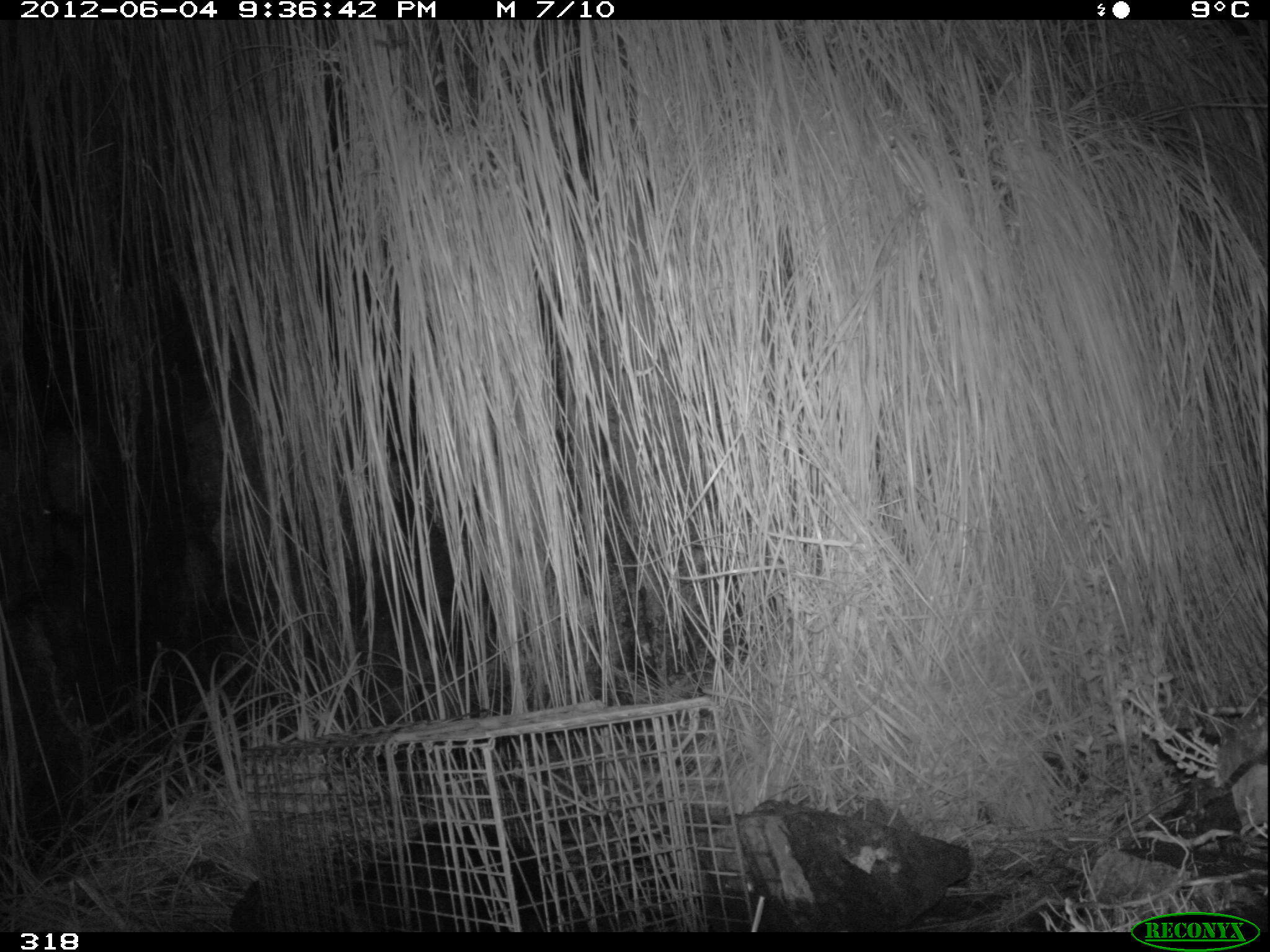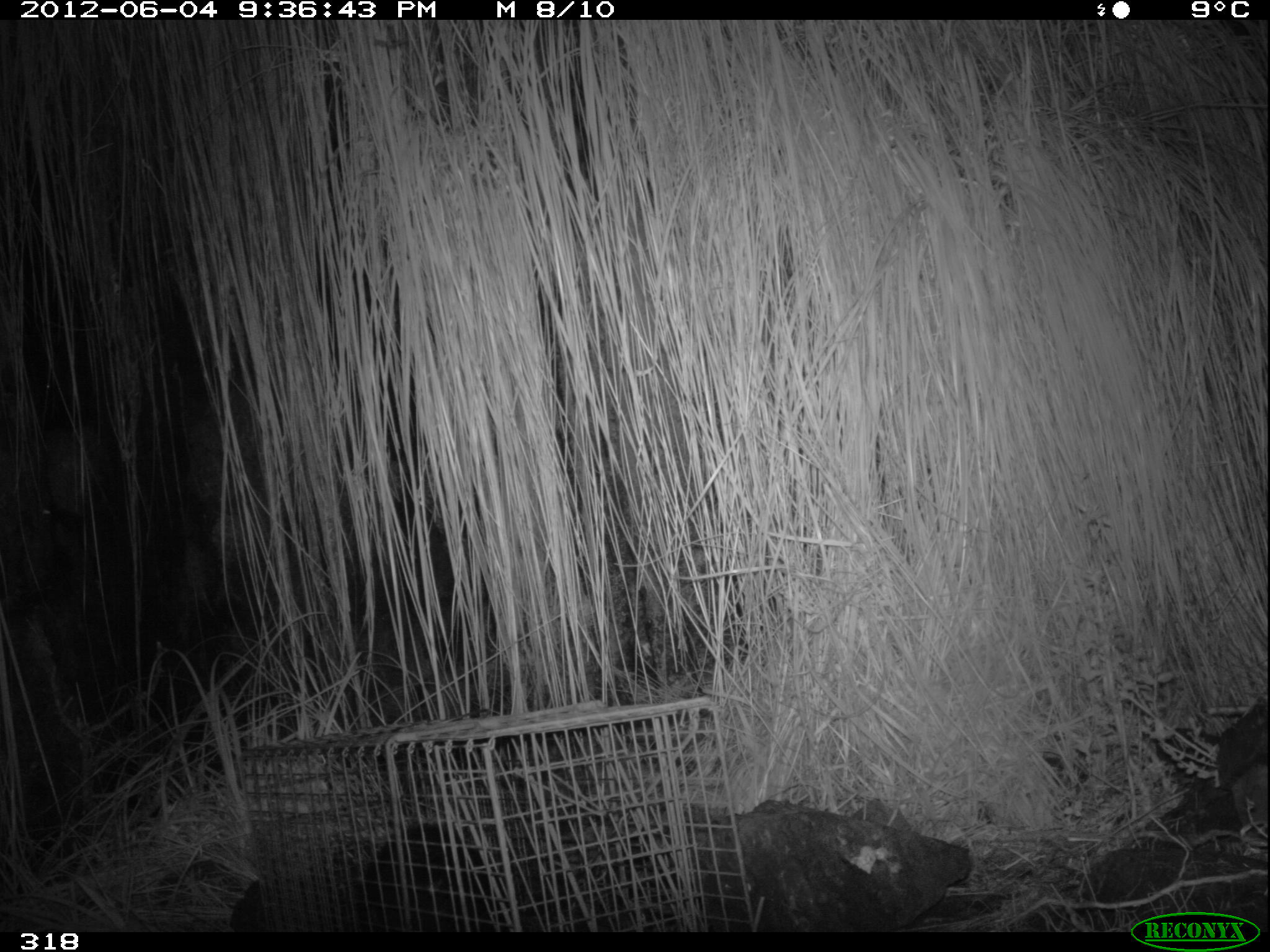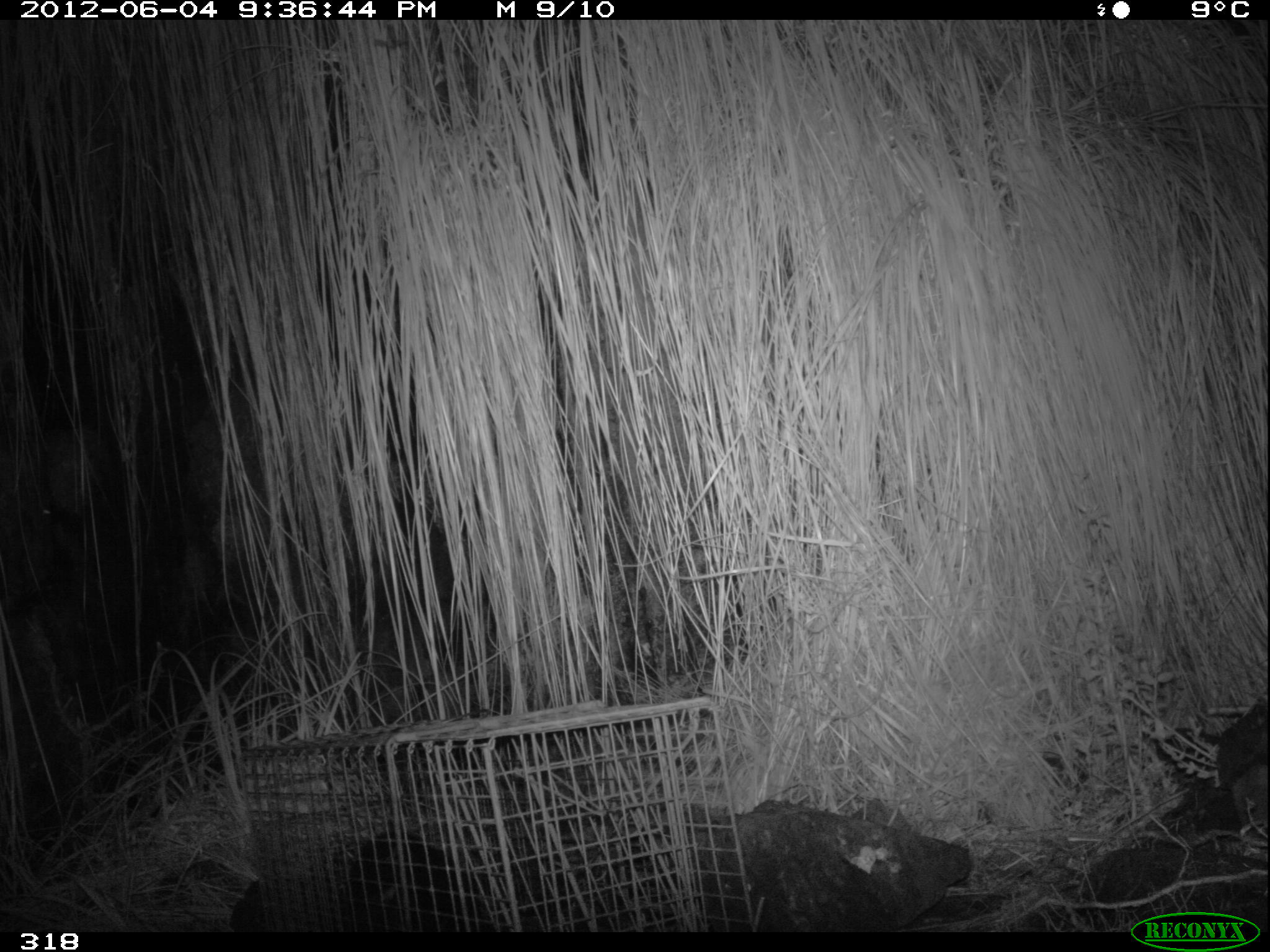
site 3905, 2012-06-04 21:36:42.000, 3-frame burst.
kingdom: Animalia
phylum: Chordata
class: Mammalia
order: Didelphimorphia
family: Didelphidae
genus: Didelphis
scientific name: Didelphis pernigra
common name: andean white-eared opossum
Didelphis pernigra (andean white-eared opossum).